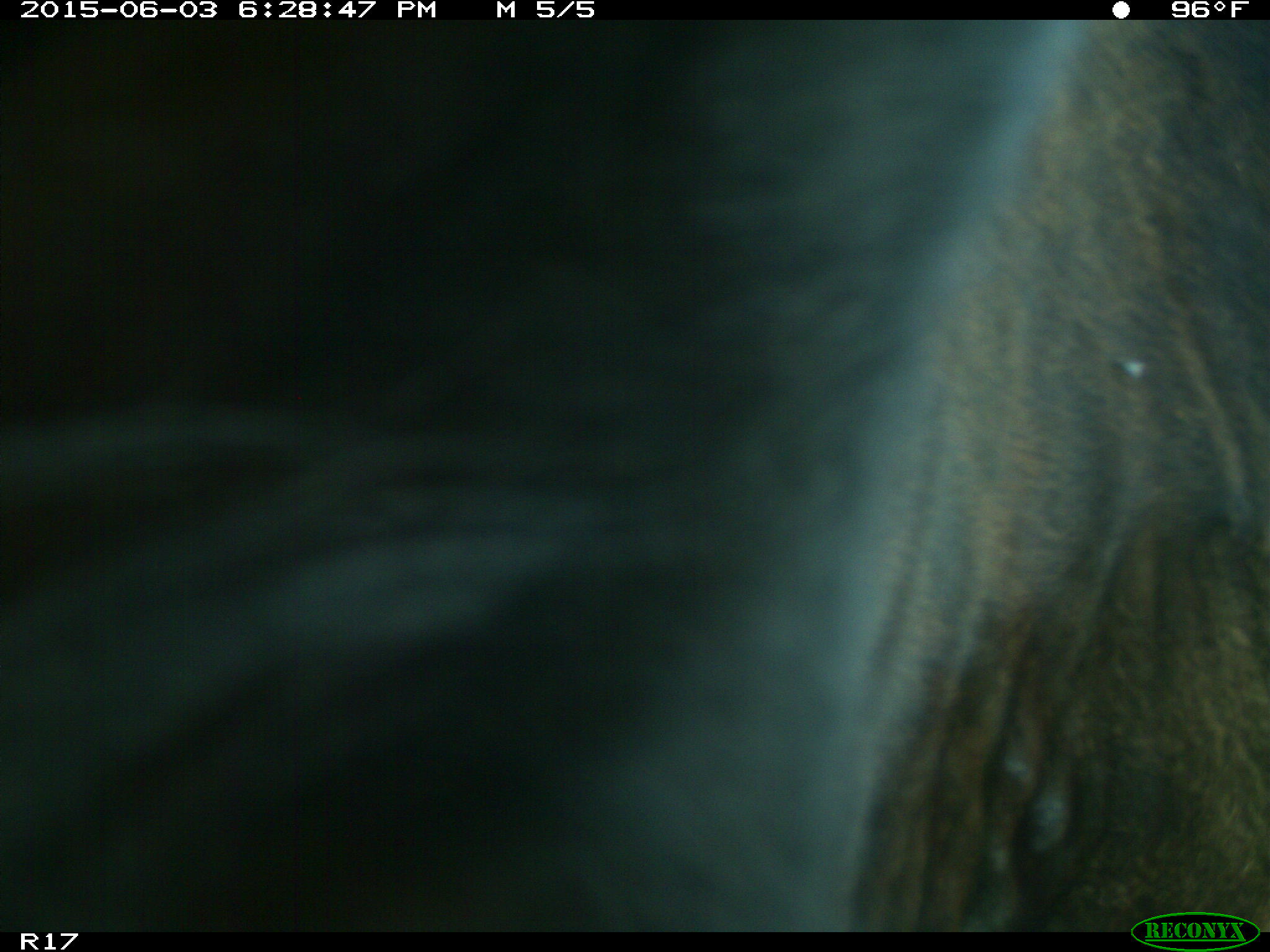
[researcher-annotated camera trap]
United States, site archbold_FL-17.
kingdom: Animalia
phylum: Chordata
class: Mammalia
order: Artiodactyla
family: Bovidae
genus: Bos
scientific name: Bos taurus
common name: domestic cow